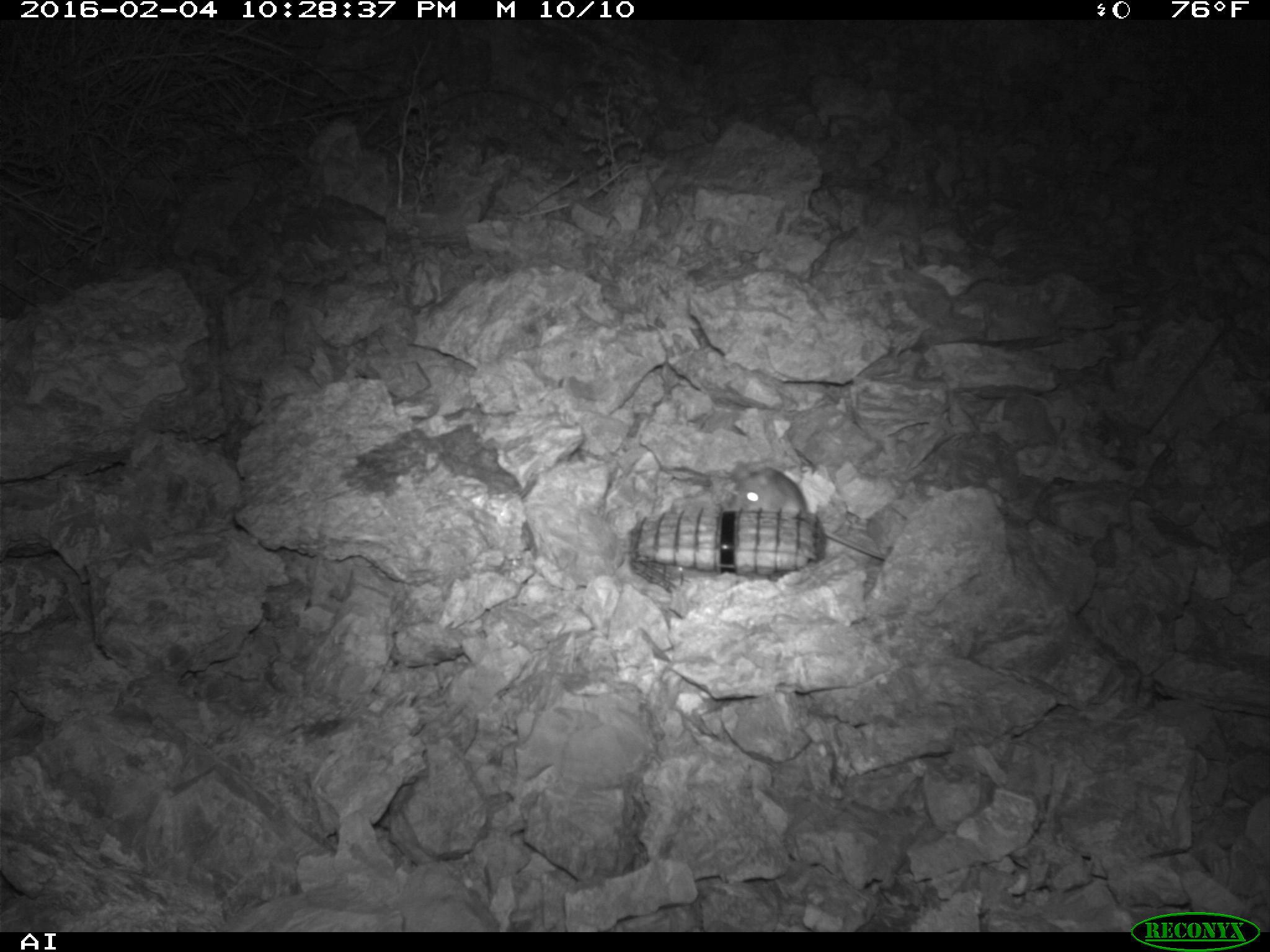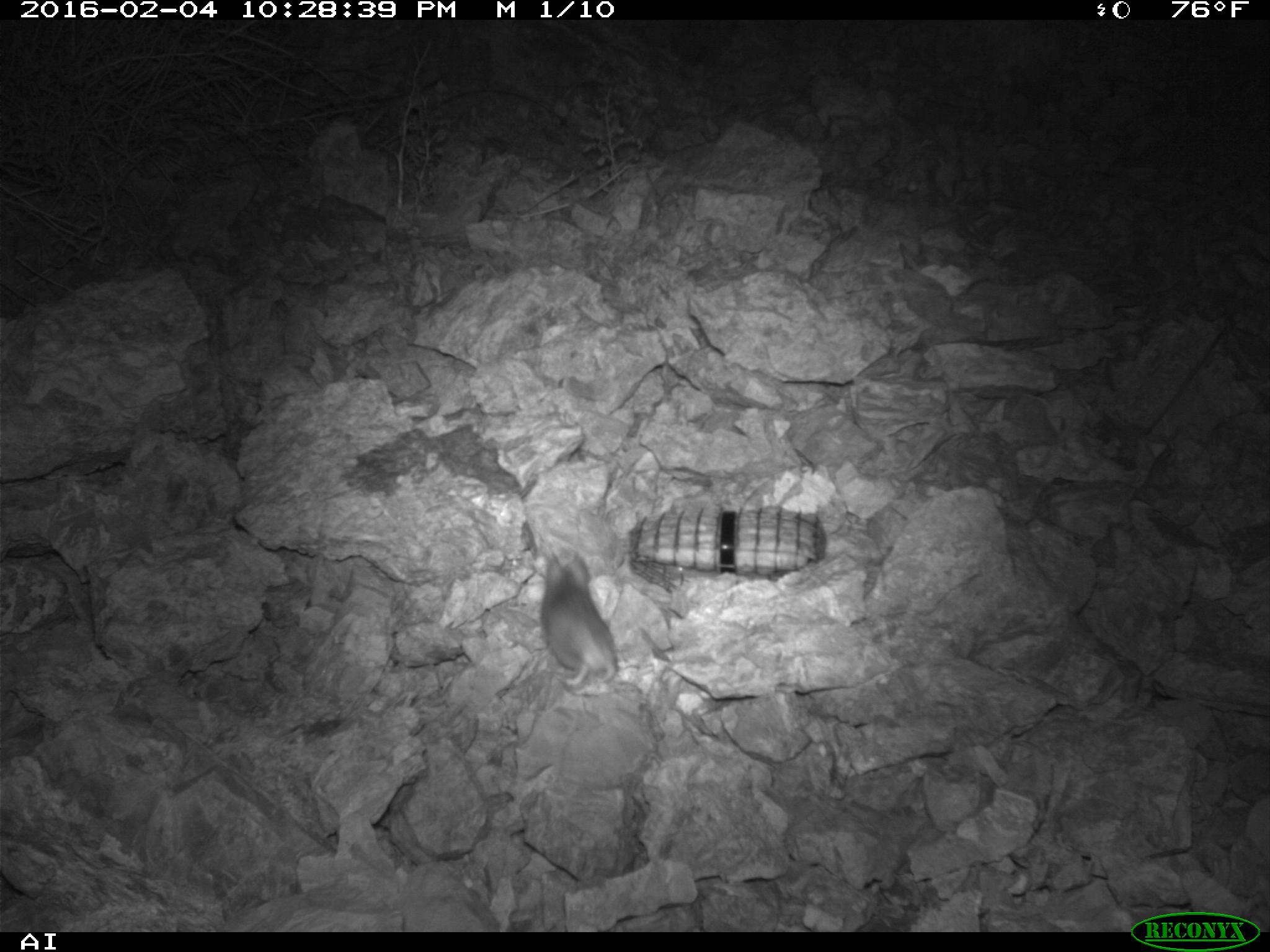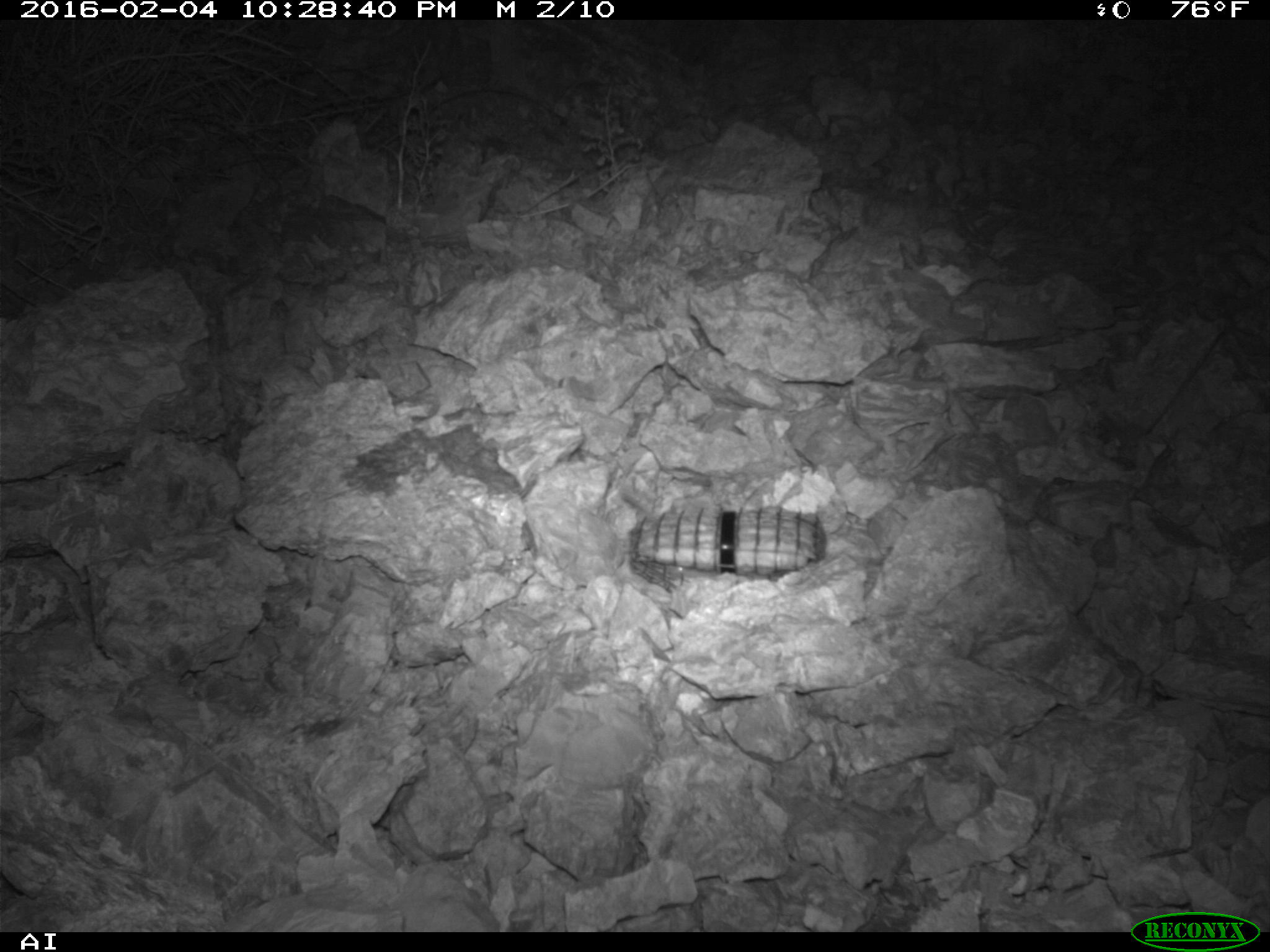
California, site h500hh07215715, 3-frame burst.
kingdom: Animalia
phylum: Chordata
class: Mammalia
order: Rodentia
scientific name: Rodentia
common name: rodent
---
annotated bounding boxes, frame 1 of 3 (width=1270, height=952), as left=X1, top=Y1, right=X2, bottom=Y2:
rodent: left=720, top=464, right=889, bottom=559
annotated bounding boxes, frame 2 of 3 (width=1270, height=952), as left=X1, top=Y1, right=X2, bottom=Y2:
rodent: left=540, top=549, right=619, bottom=687